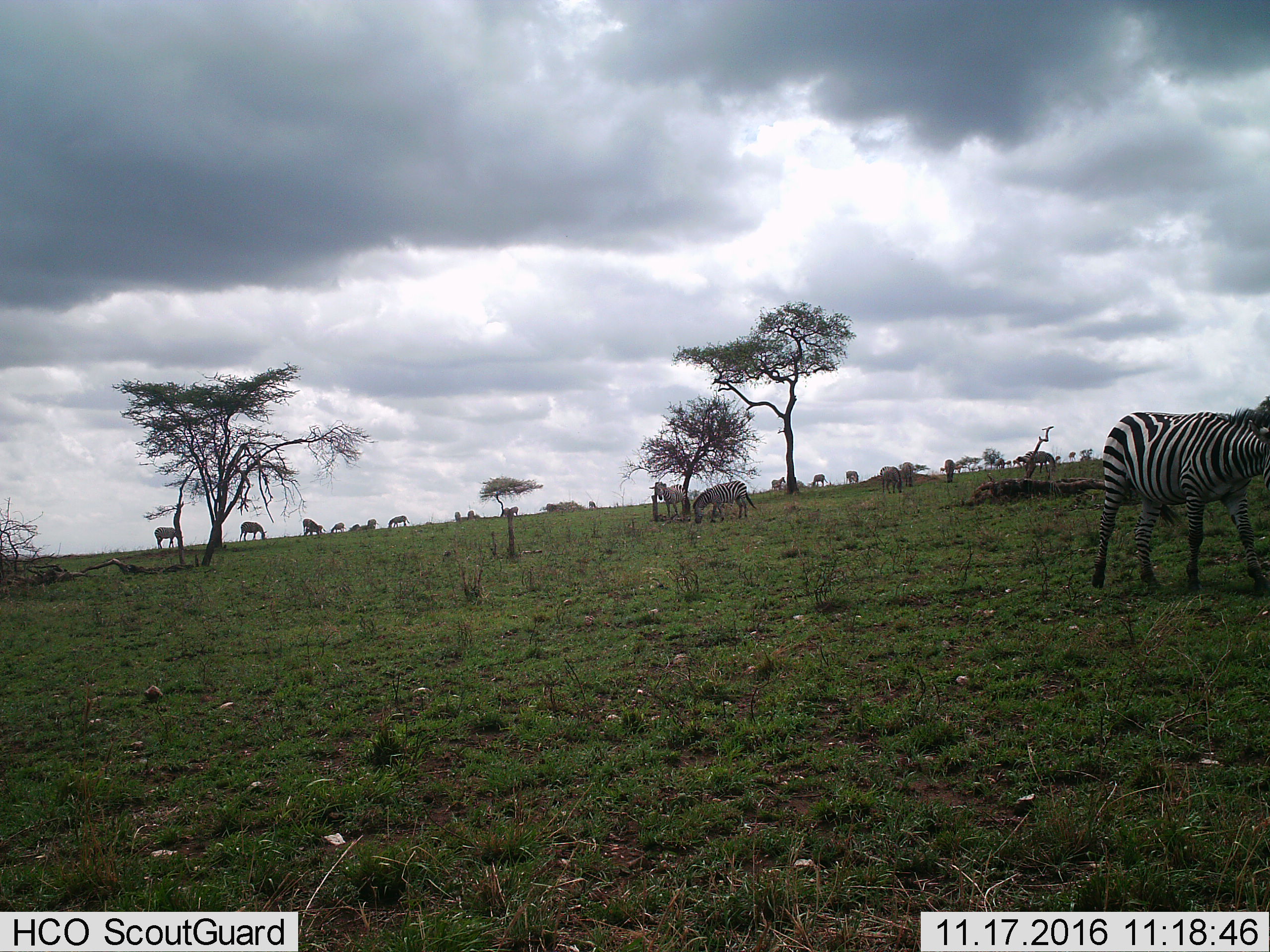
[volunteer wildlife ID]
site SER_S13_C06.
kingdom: Animalia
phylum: Chordata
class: Mammalia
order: Perissodactyla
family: Equidae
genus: Equus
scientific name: Equus quagga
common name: plains zebra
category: zebraplains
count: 11-50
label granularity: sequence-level